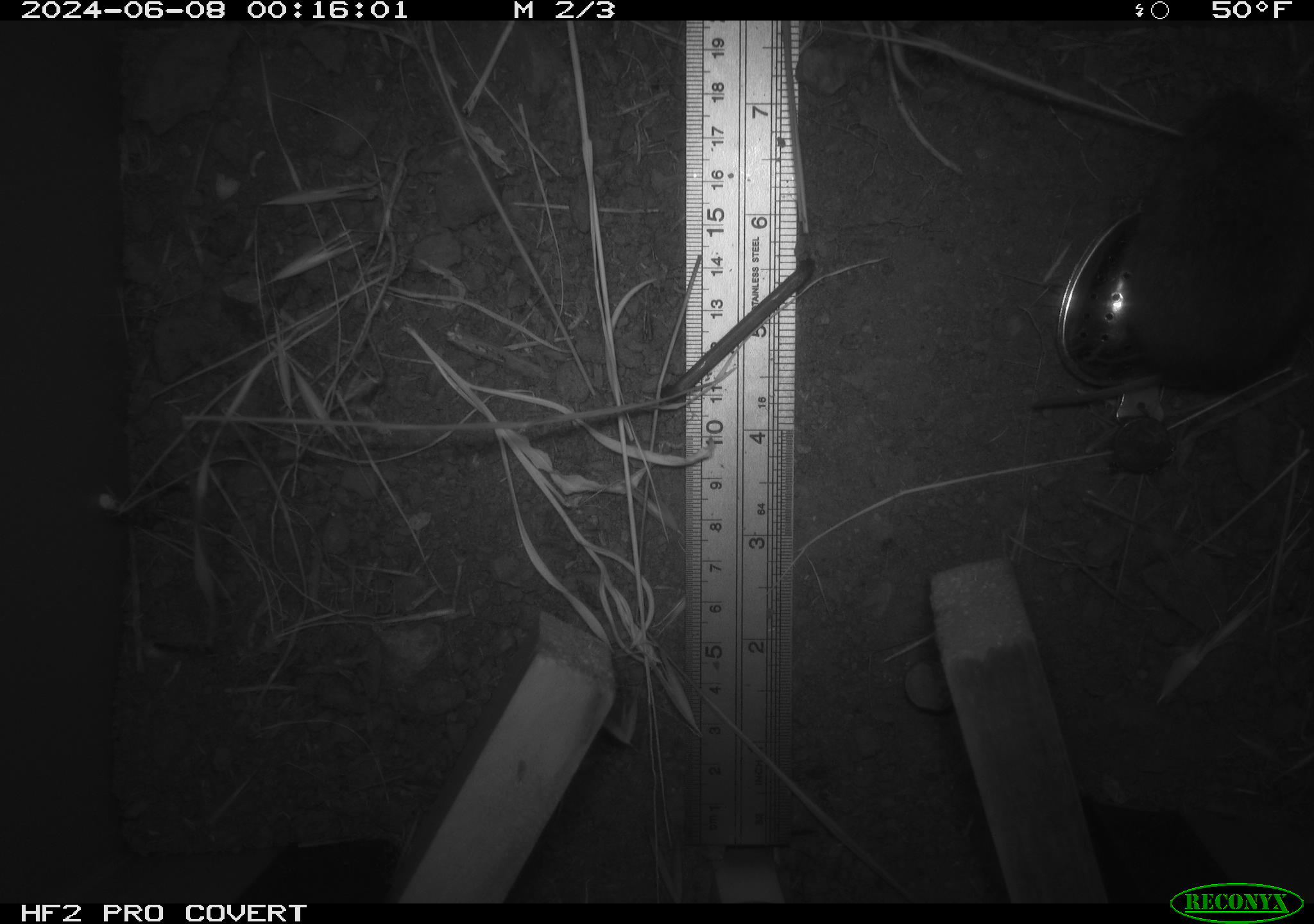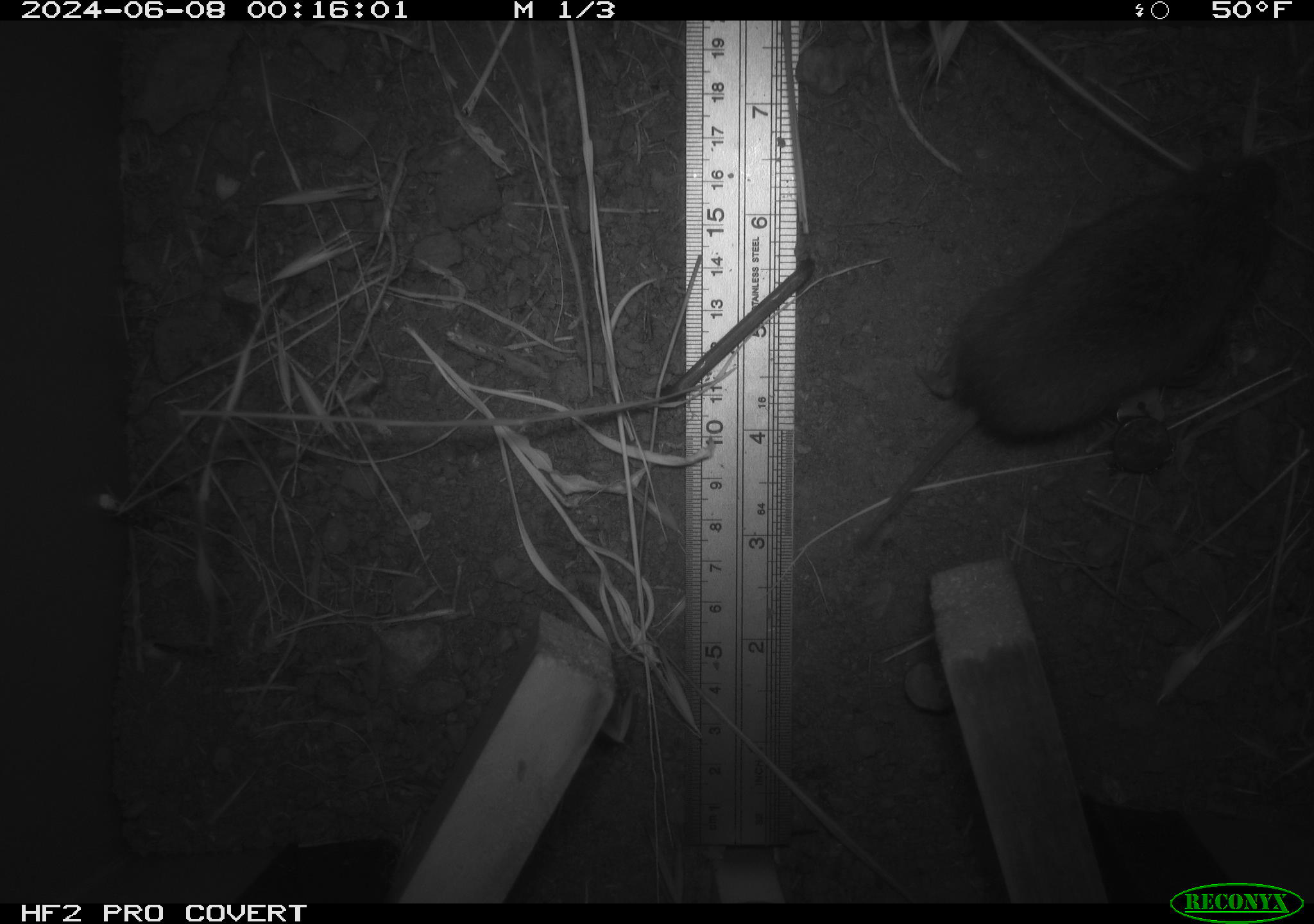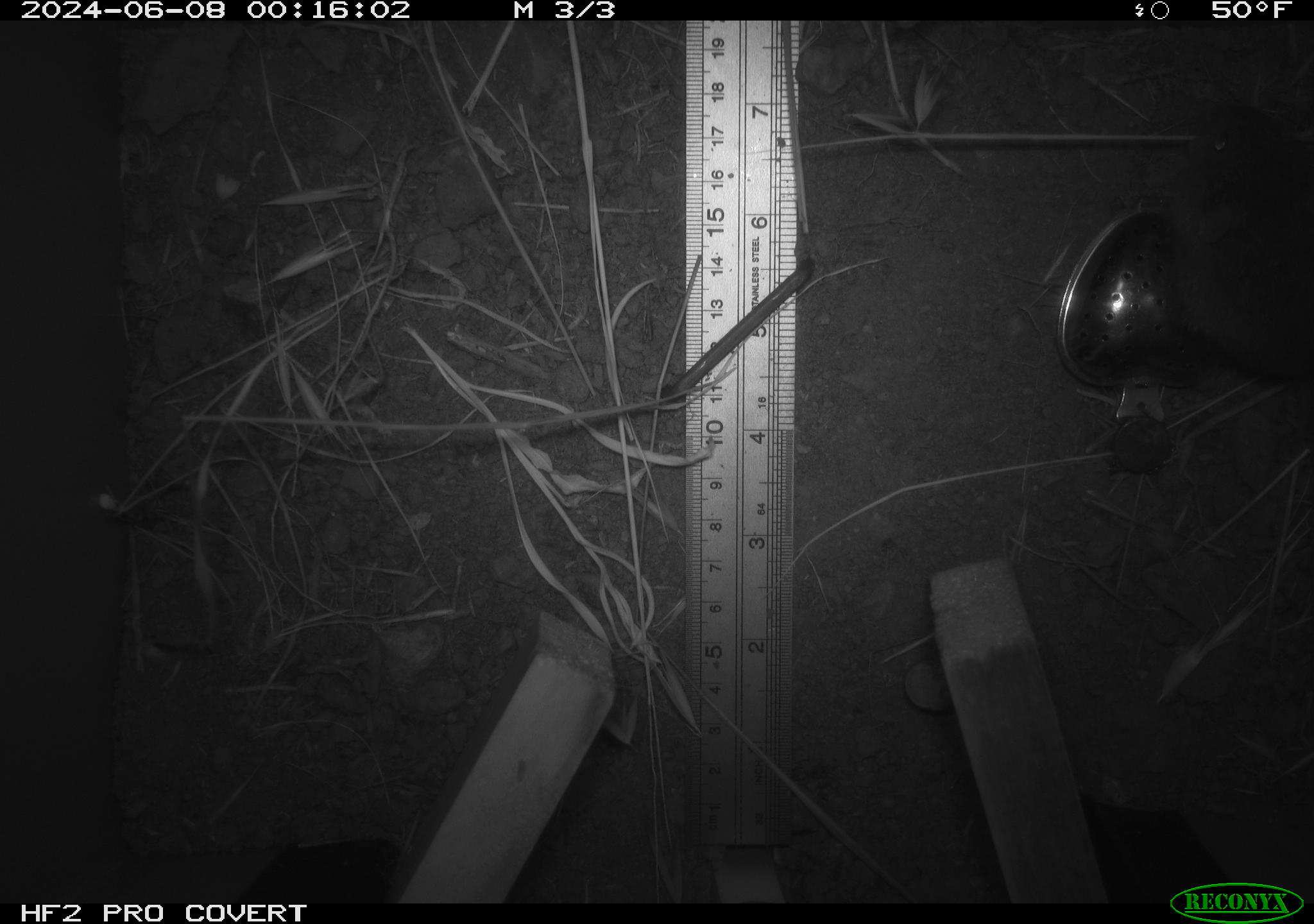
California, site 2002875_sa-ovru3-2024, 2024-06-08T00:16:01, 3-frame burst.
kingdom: Animalia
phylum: Chordata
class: Mammalia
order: Rodentia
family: Cricetidae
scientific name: Arvicolinae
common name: voles, lemmings, and muskrats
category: arvicolinae subfamily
Arvicolinae subfamily (voles, lemmings, and muskrats) (Arvicolinae).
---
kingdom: Animalia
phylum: Chordata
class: Mammalia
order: Rodentia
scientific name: Rodentia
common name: rodent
Rodent (Rodentia).